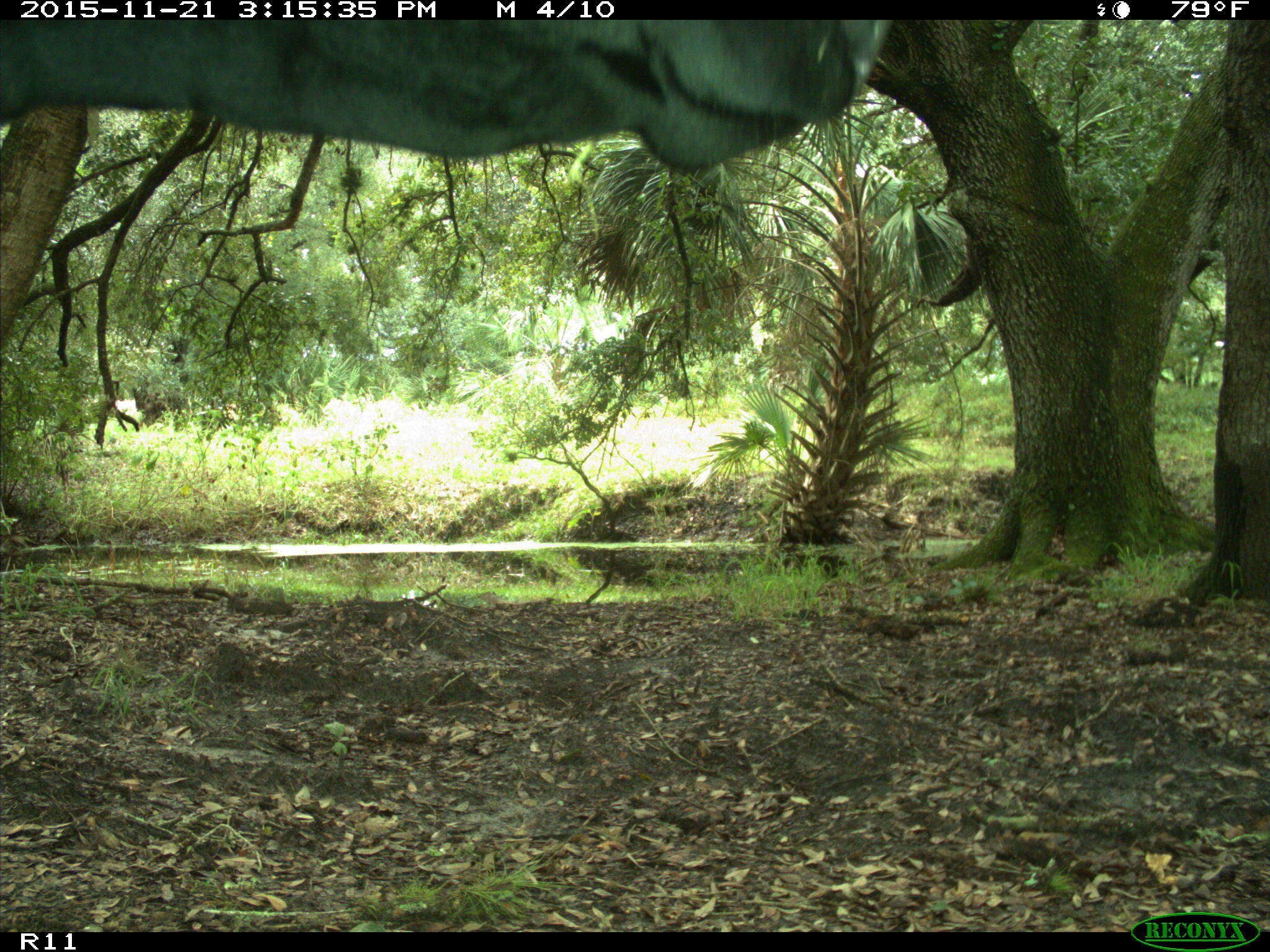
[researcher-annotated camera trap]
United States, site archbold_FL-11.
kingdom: Animalia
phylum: Chordata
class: Mammalia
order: Artiodactyla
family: Bovidae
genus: Bos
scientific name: Bos taurus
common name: domestic cow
Bos taurus (domestic cow).